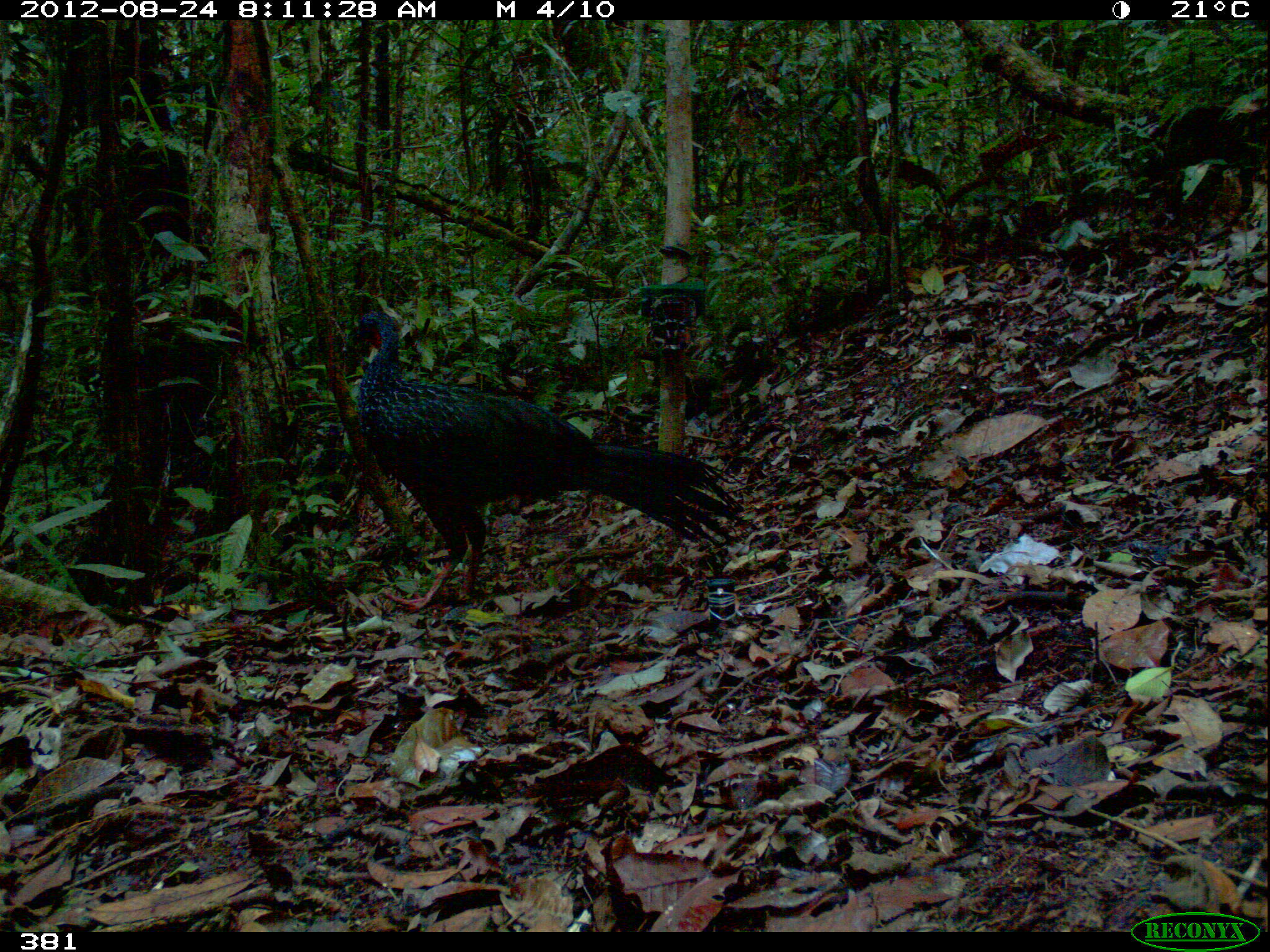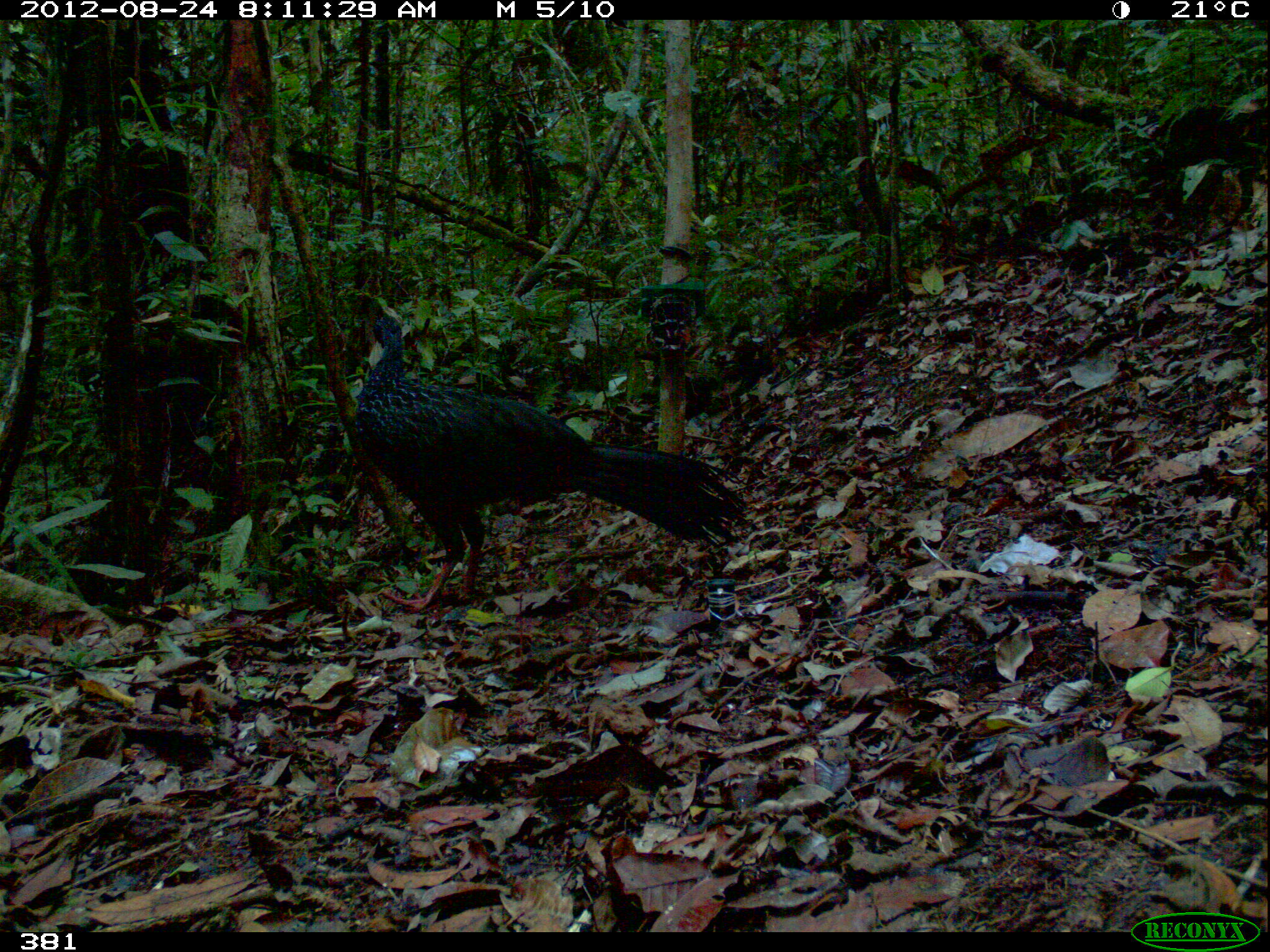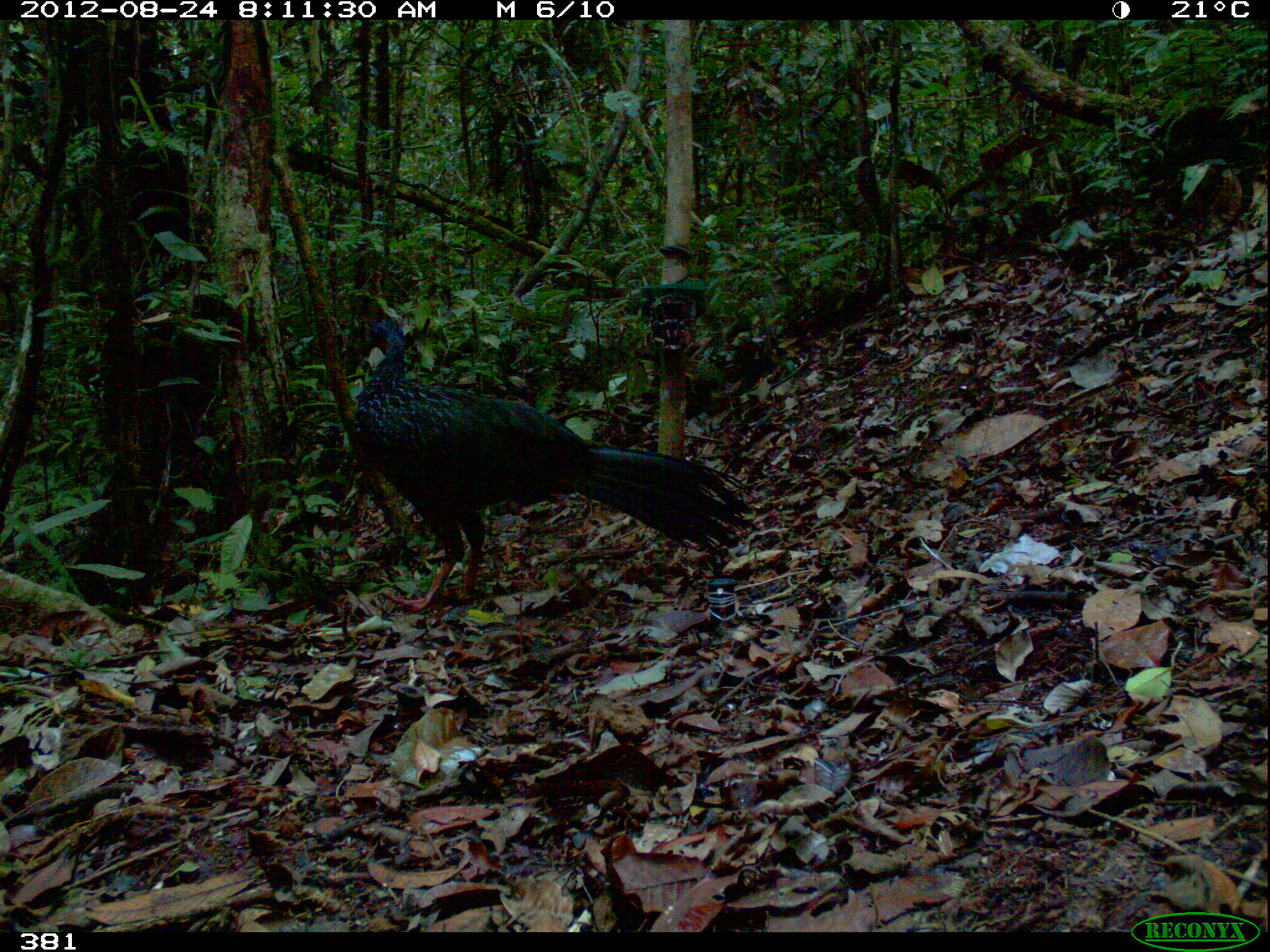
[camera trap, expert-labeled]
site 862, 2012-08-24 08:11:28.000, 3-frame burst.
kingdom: Animalia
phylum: Chordata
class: Aves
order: Galliformes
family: Cracidae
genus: Penelope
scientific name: Penelope jacquacu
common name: spix's guan